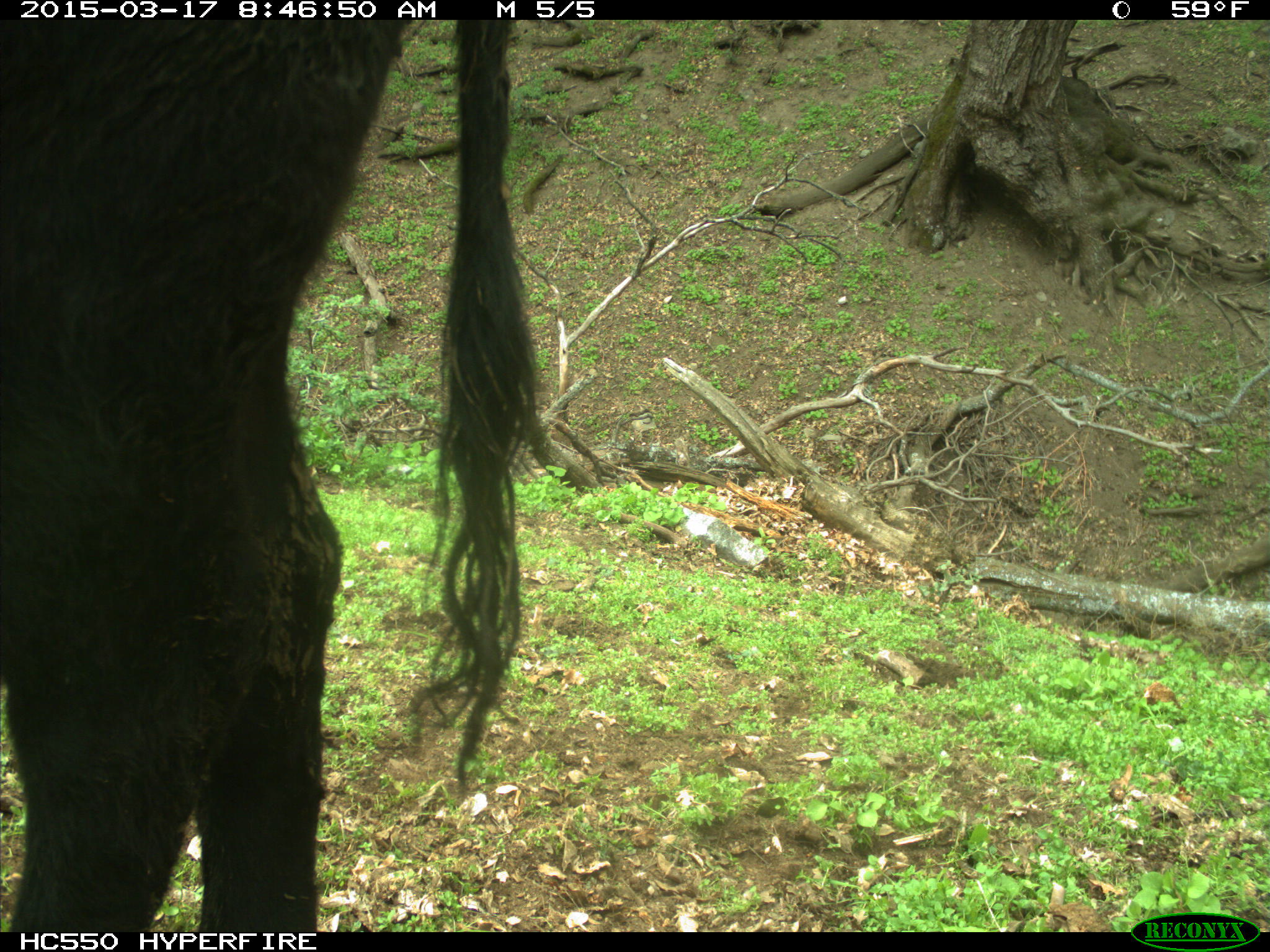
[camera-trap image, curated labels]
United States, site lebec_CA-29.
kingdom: Animalia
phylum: Chordata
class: Mammalia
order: Artiodactyla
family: Bovidae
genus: Bos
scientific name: Bos taurus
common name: domestic cow